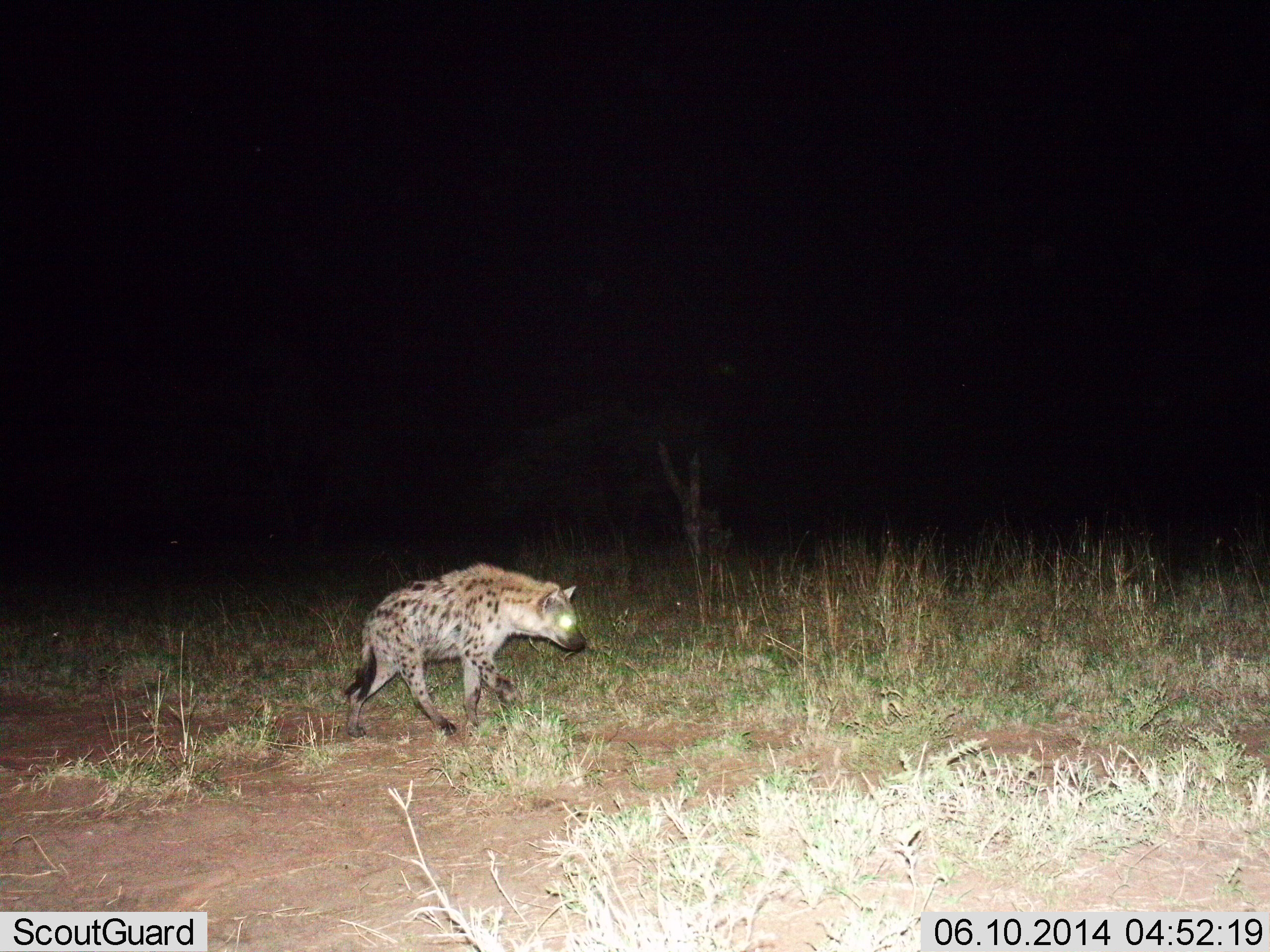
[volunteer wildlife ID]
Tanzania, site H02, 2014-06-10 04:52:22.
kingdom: Animalia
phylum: Chordata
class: Mammalia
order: Carnivora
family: Hyaenidae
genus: Crocuta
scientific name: Crocuta crocuta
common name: spotted hyena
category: hyenaspotted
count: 1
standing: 10%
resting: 0%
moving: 90%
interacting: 0%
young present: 0%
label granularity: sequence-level